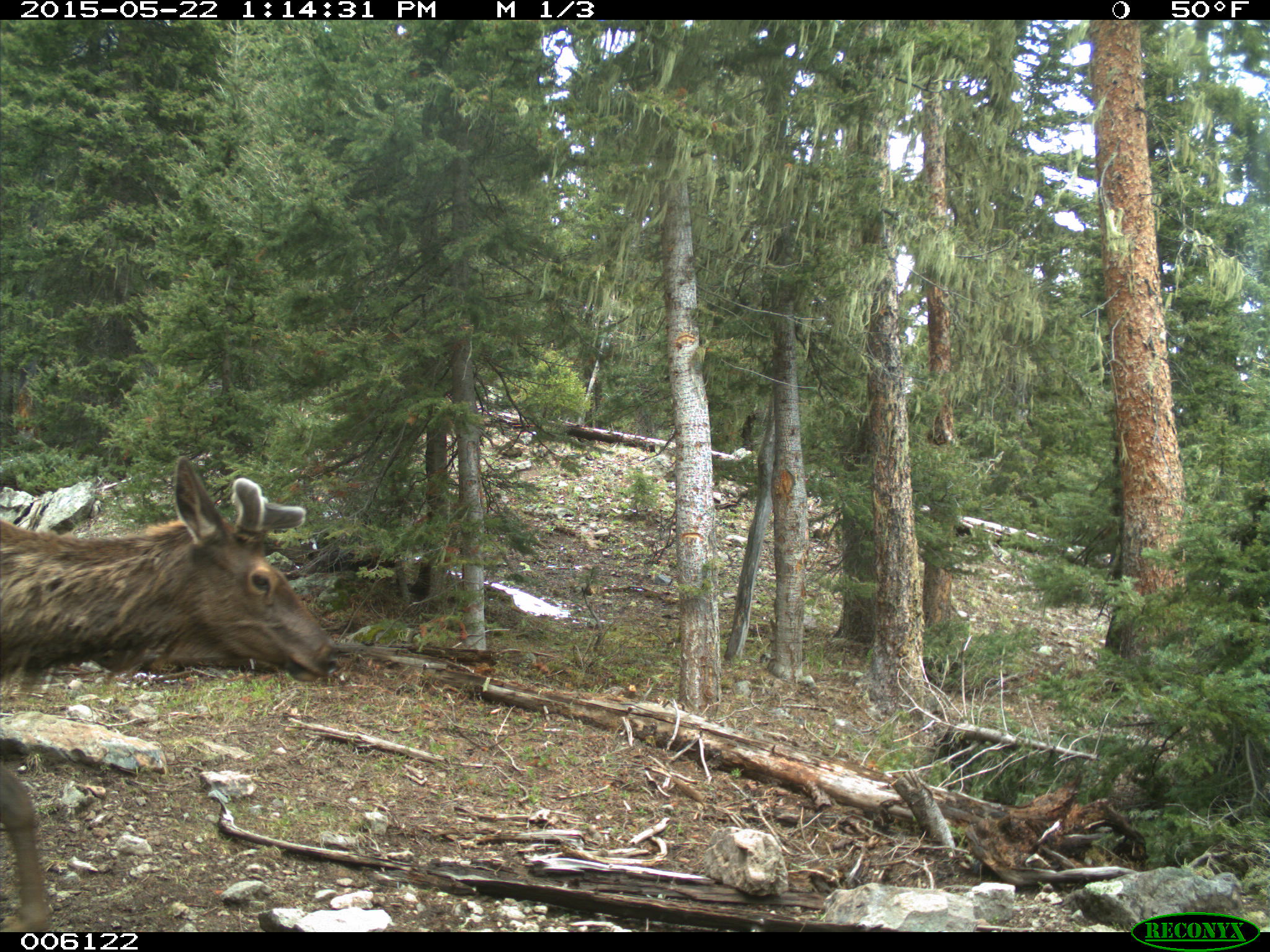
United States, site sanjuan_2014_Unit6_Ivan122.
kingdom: Animalia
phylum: Chordata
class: Mammalia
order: Artiodactyla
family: Cervidae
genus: Cervus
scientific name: Cervus elaphus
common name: red deer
Cervus elaphus (red deer).